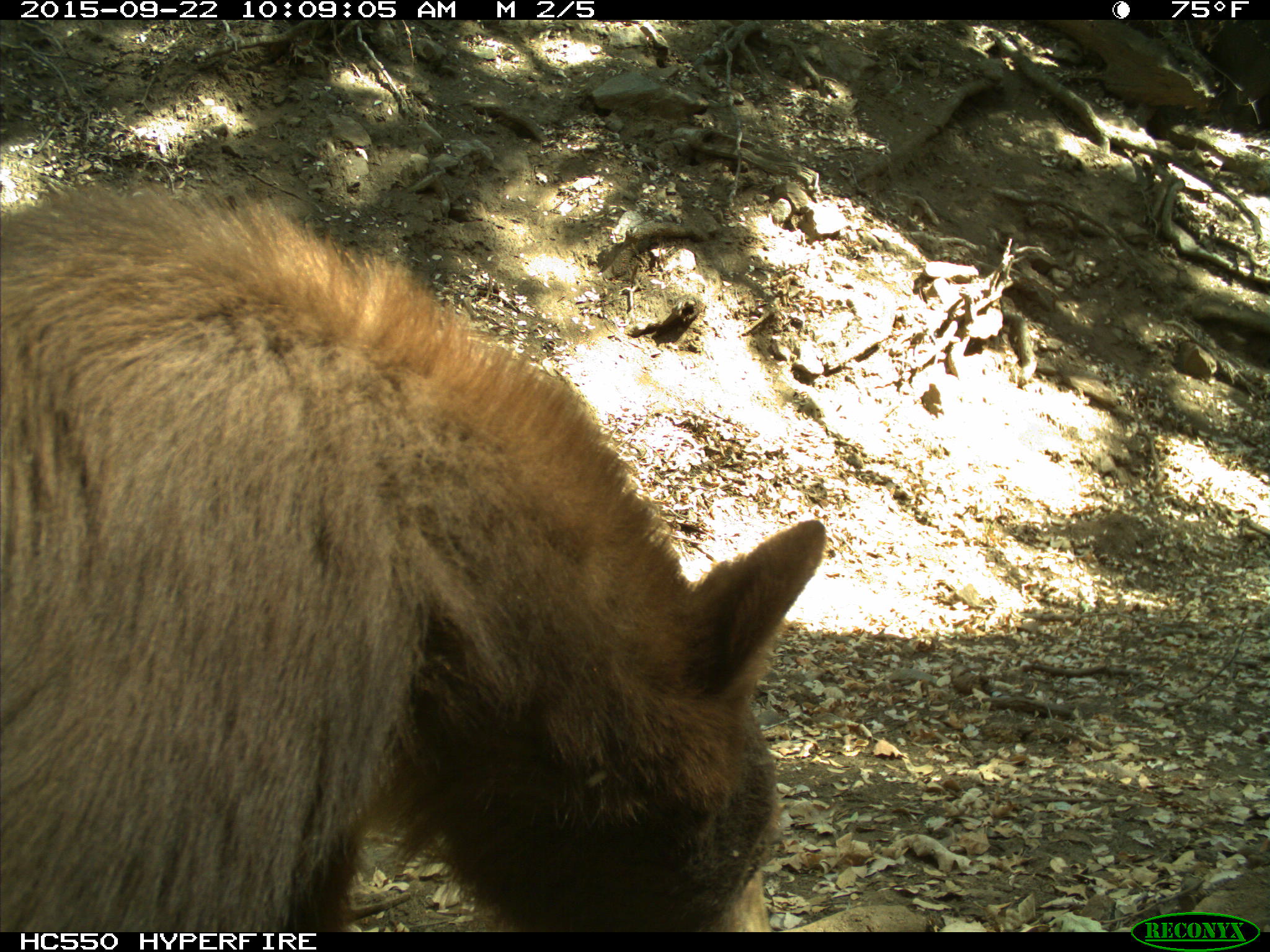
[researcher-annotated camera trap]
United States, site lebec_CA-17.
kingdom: Animalia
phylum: Chordata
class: Mammalia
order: Carnivora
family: Ursidae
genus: Ursus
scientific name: Ursus americanus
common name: american black bear